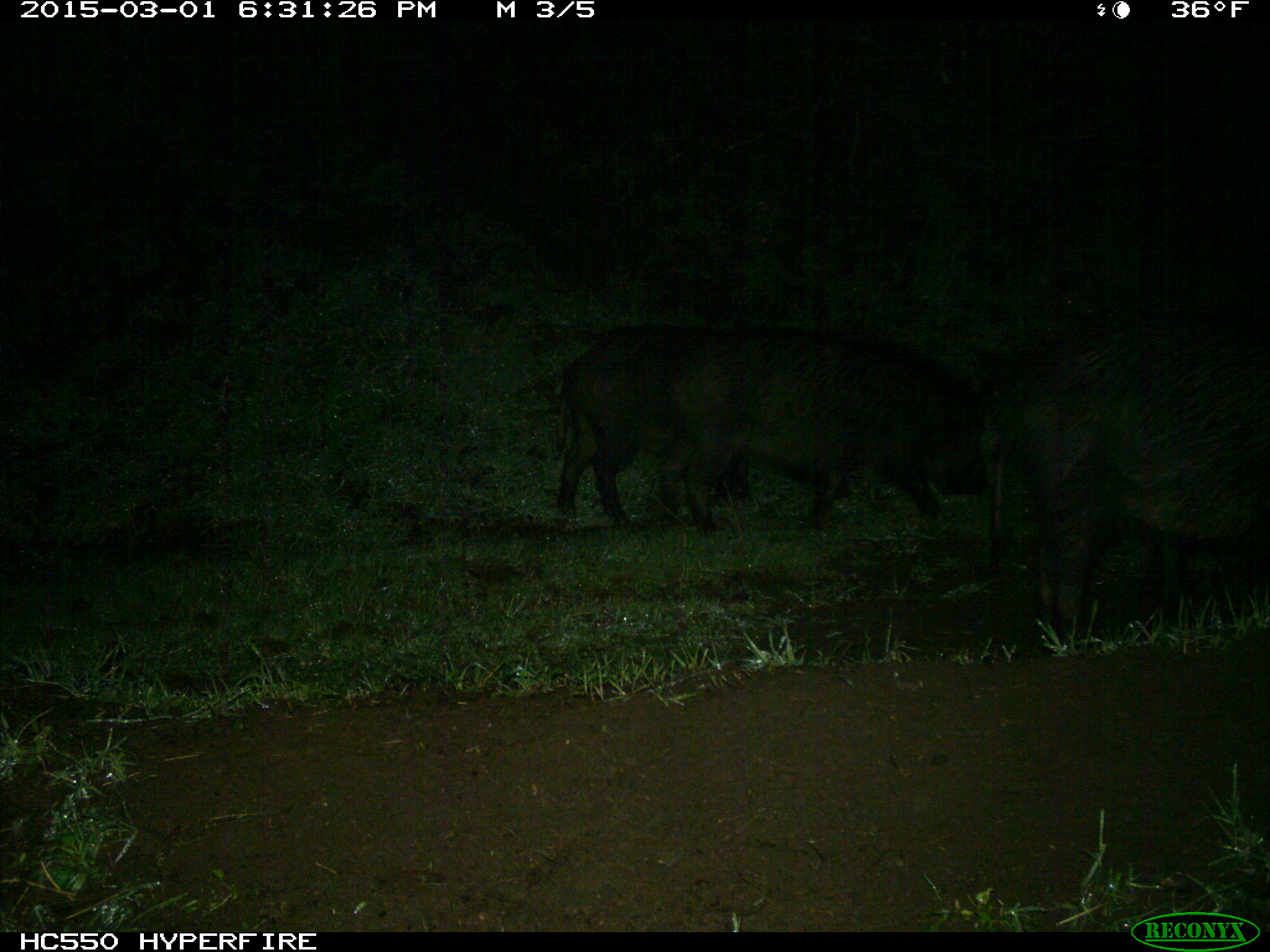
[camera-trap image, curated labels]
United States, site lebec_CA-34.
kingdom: Animalia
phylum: Chordata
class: Mammalia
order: Artiodactyla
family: Suidae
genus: Sus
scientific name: Sus scrofa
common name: wild boar